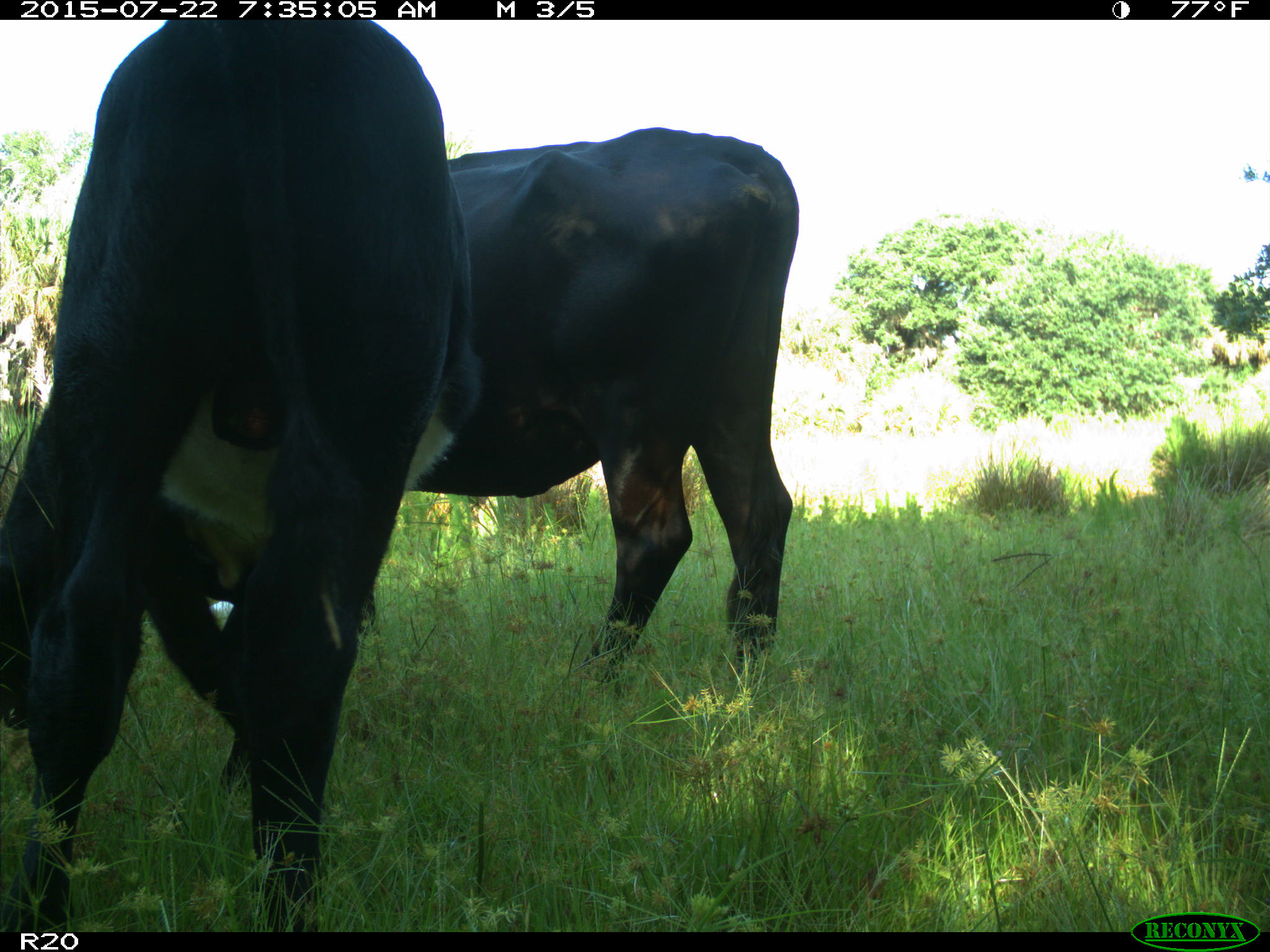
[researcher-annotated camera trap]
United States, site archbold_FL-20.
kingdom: Animalia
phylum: Chordata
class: Mammalia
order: Artiodactyla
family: Bovidae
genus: Bos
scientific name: Bos taurus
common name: domestic cow